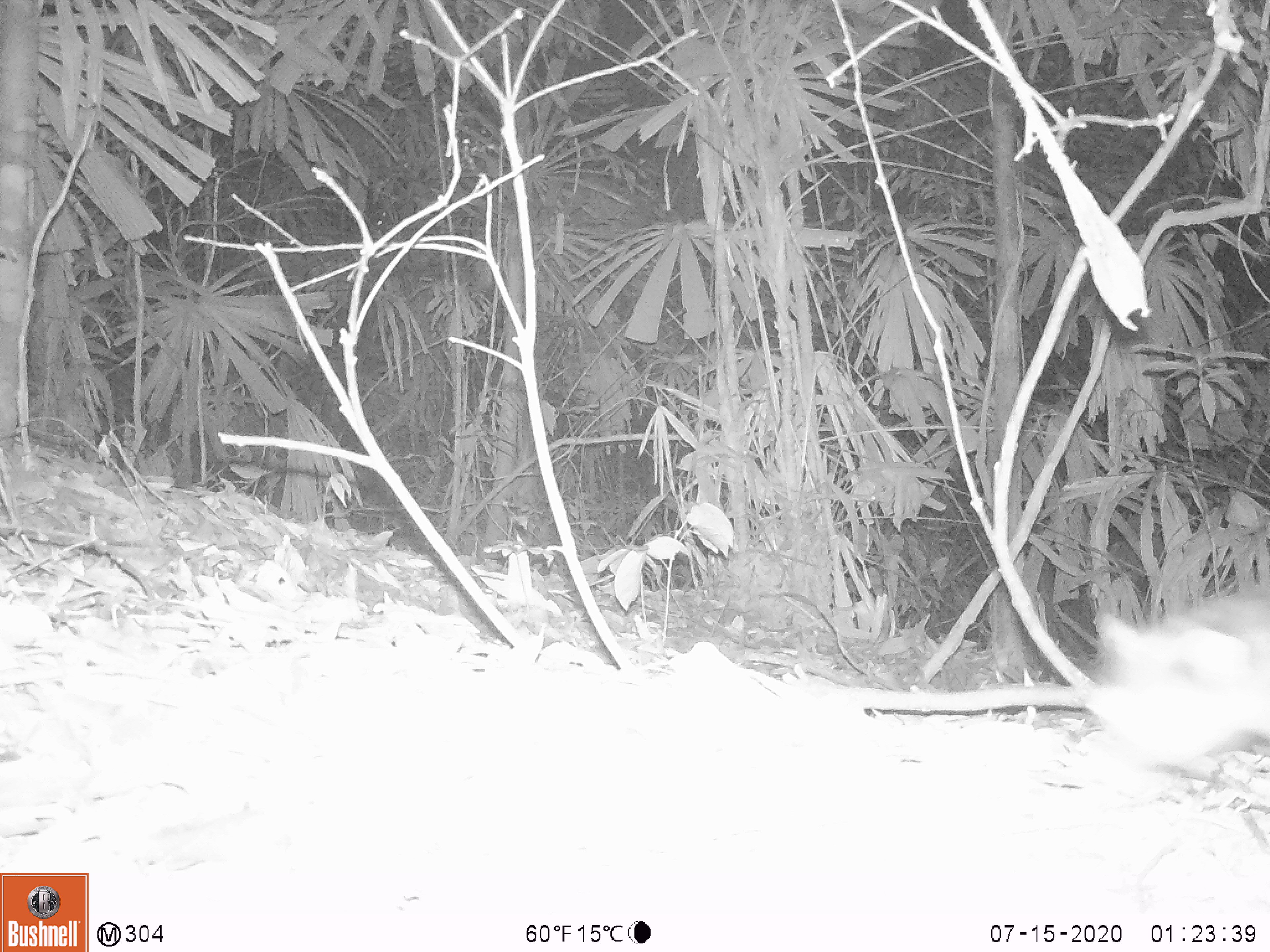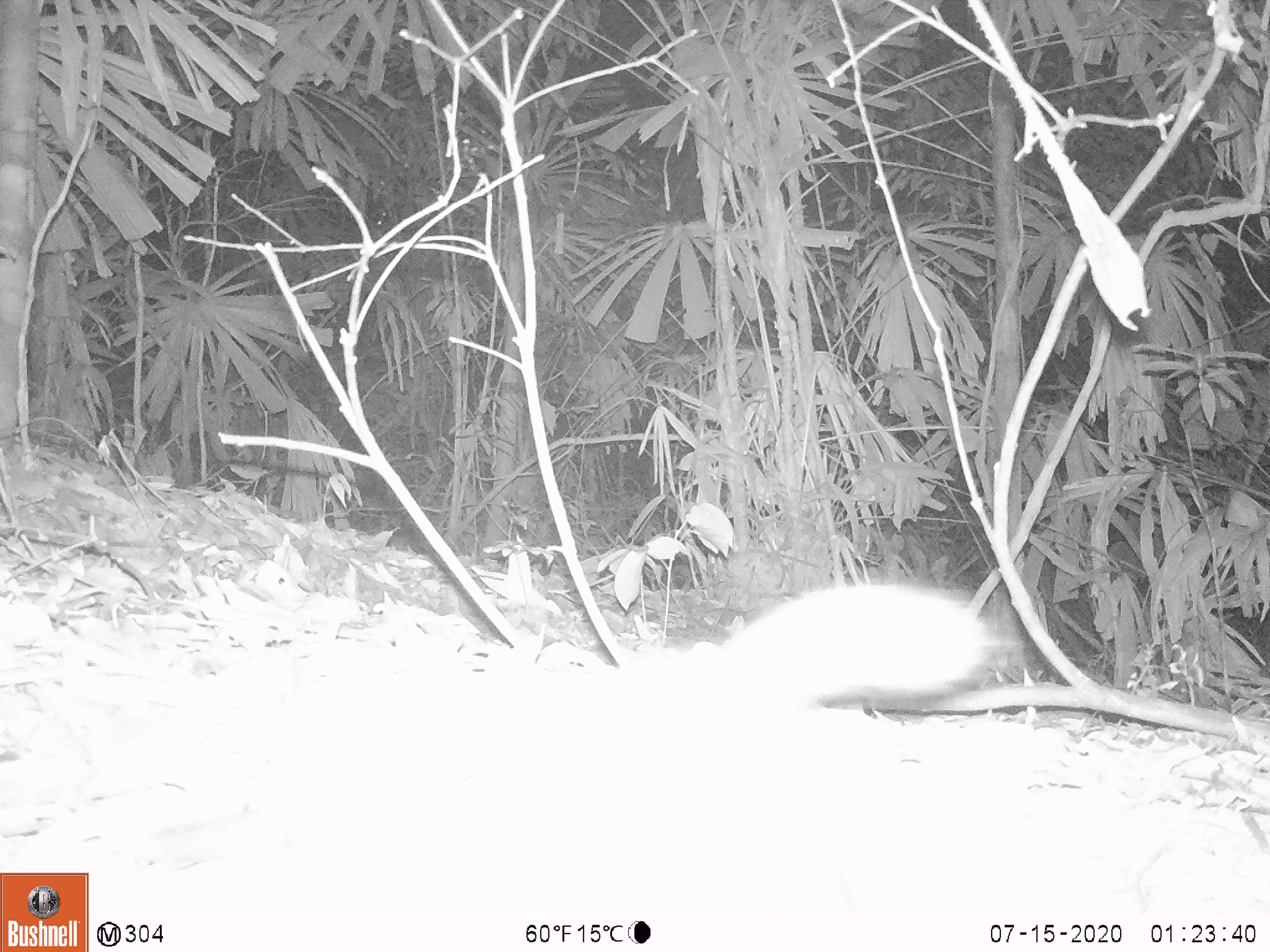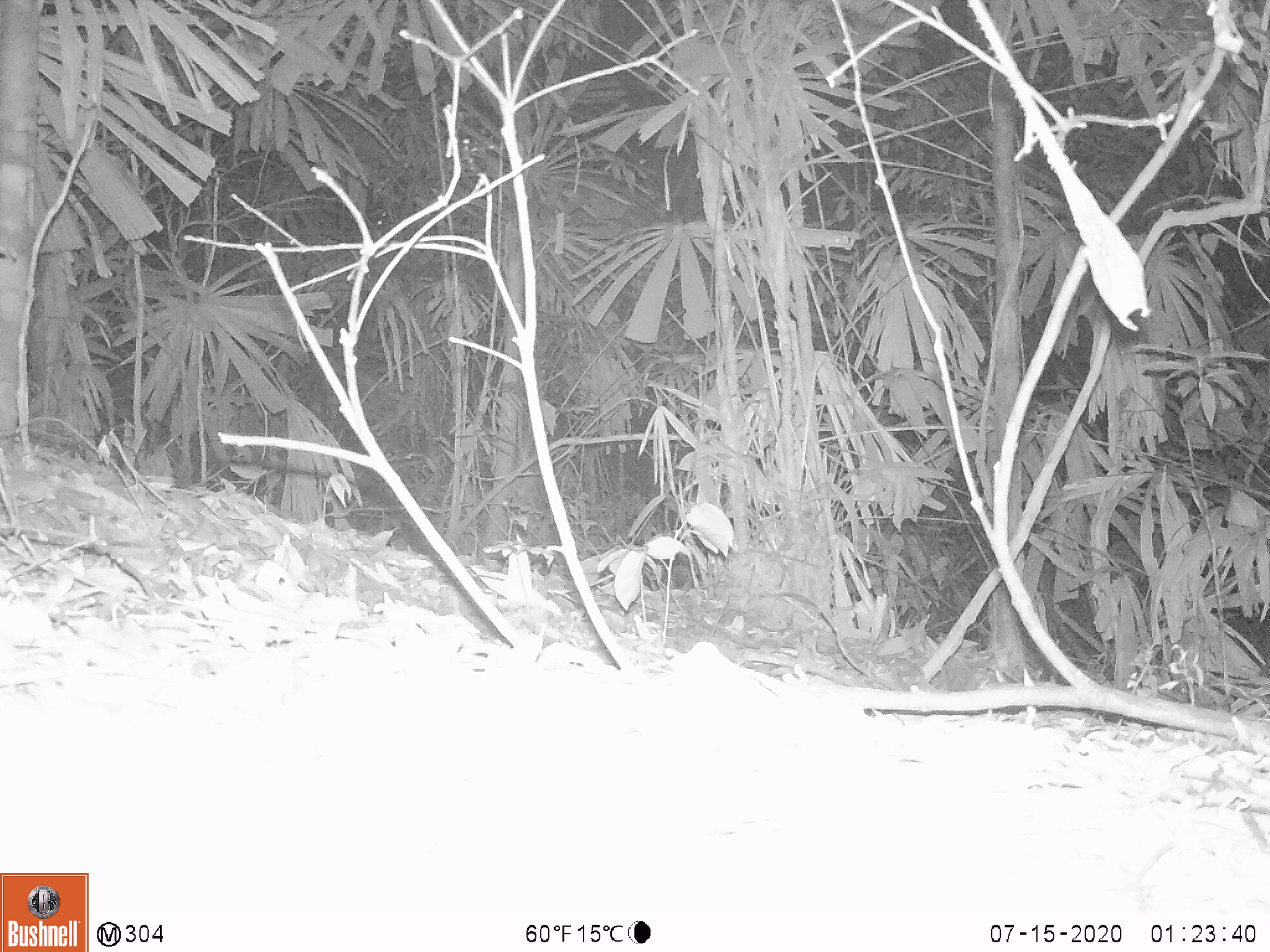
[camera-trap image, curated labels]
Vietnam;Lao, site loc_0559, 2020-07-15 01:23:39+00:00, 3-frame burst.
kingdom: Animalia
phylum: Chordata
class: Mammalia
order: Carnivora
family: Mustelidae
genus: Melogale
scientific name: Melogale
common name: ferret badger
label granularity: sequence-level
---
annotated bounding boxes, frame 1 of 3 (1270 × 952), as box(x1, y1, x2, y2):
ferret badger: box(1076, 580, 1270, 781)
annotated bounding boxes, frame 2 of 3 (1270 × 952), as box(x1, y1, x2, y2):
ferret badger: box(689, 578, 1026, 708)